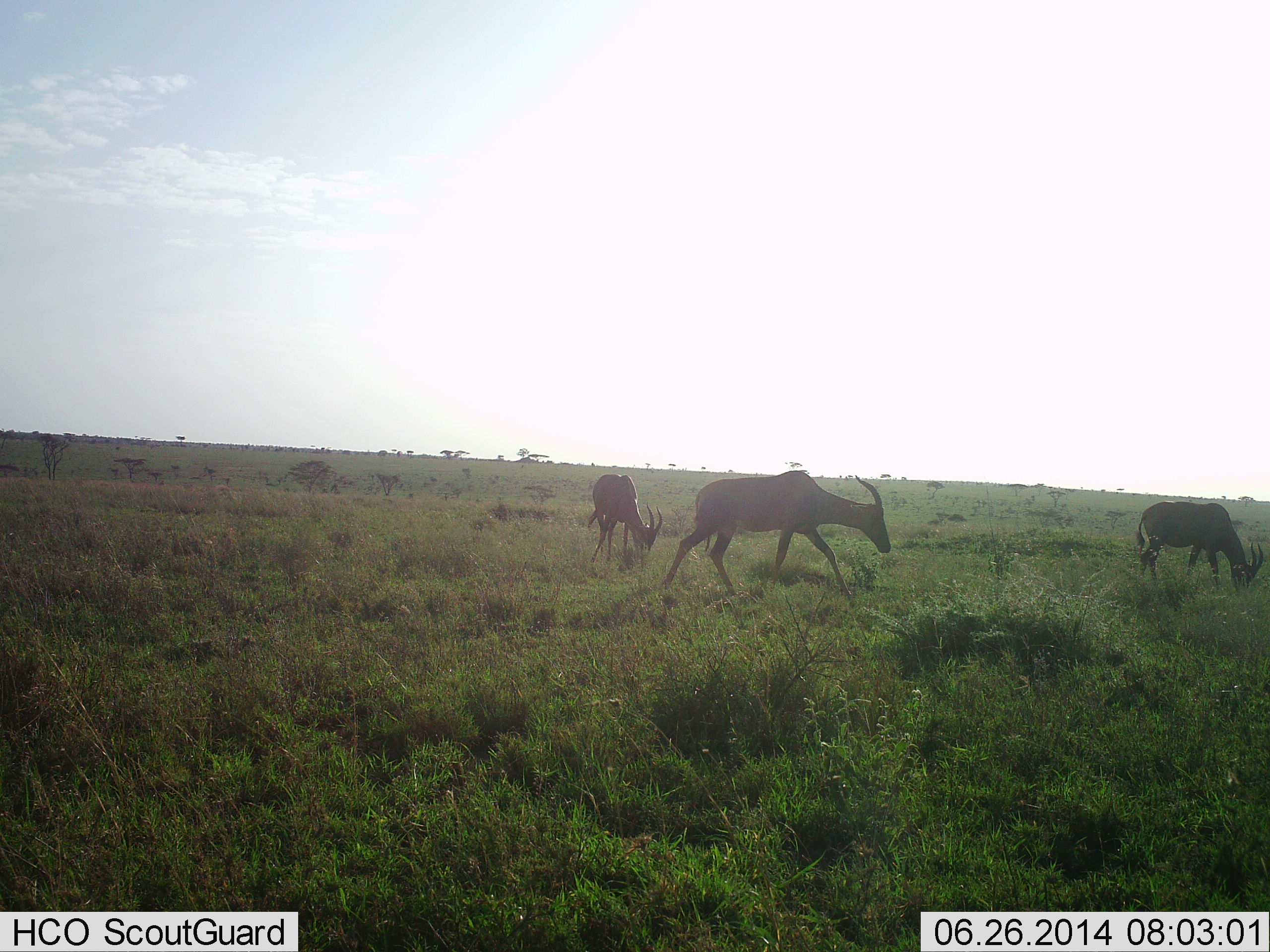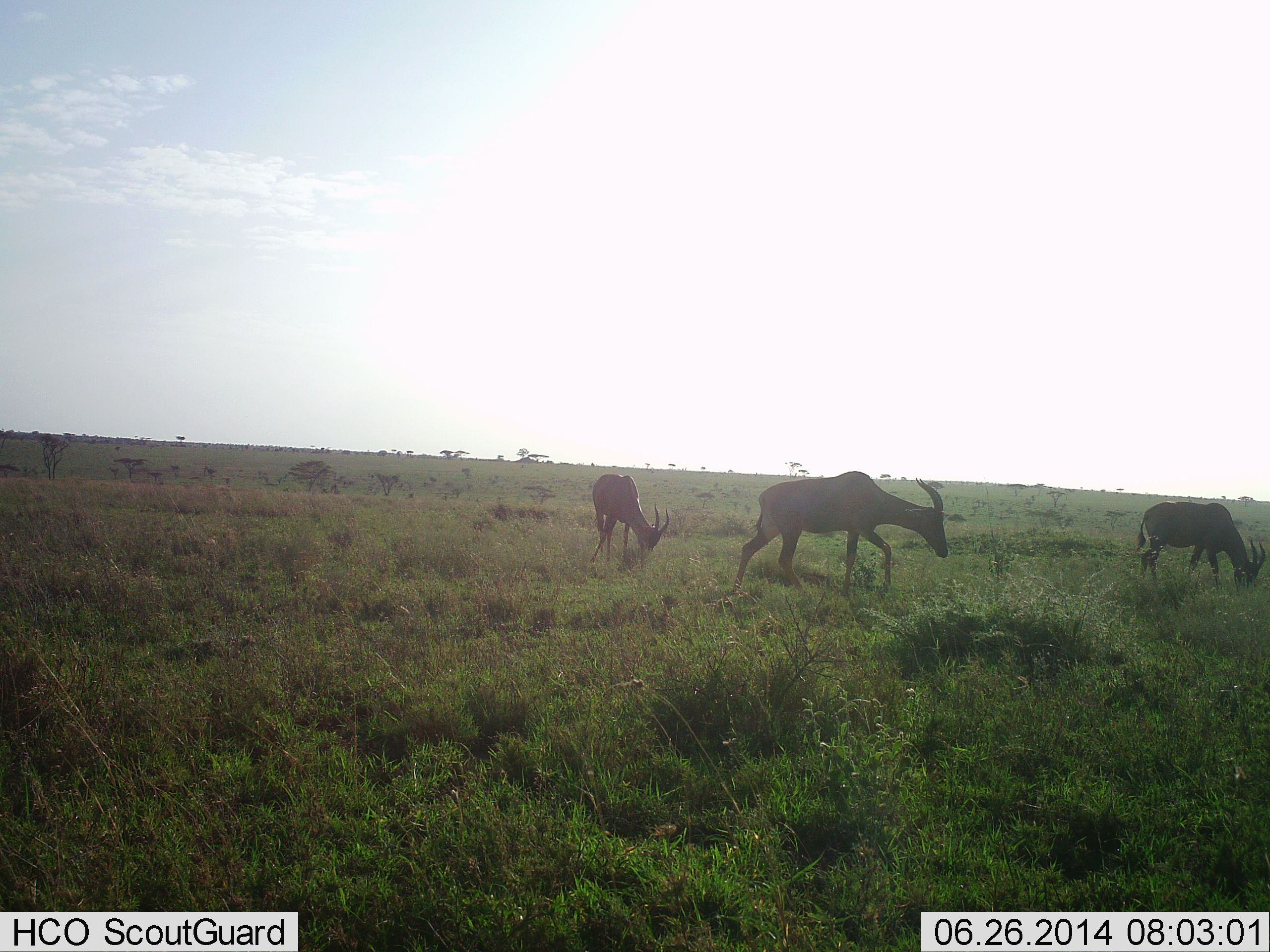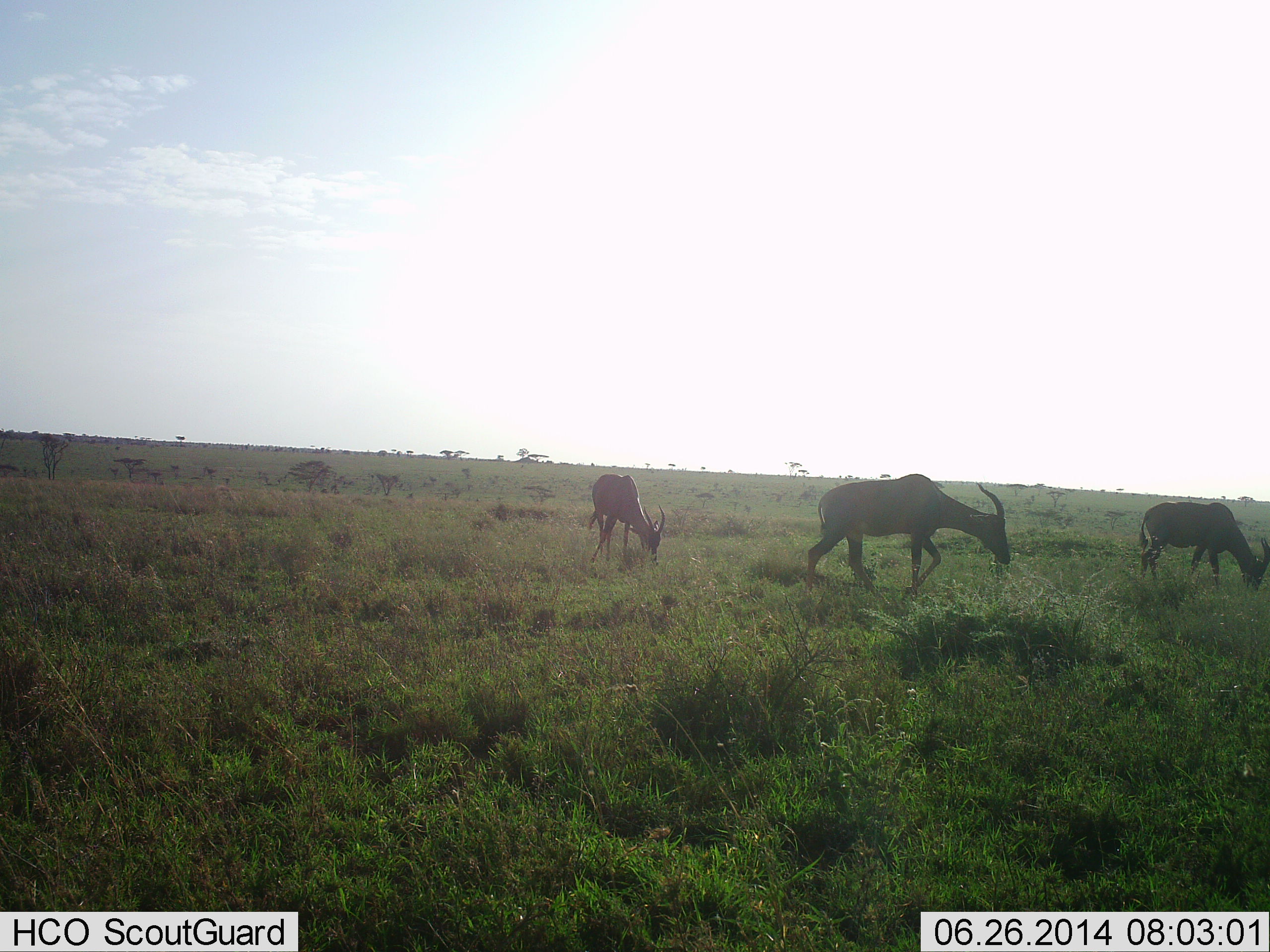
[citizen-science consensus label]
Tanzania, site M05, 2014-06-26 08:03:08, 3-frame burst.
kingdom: Animalia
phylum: Chordata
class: Mammalia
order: Artiodactyla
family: Bovidae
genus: Damaliscus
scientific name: Damaliscus lunatus jimela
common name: topi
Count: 3.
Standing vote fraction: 0%.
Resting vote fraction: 0%.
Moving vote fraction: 70%.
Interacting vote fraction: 0%.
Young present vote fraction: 0%.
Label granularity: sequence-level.